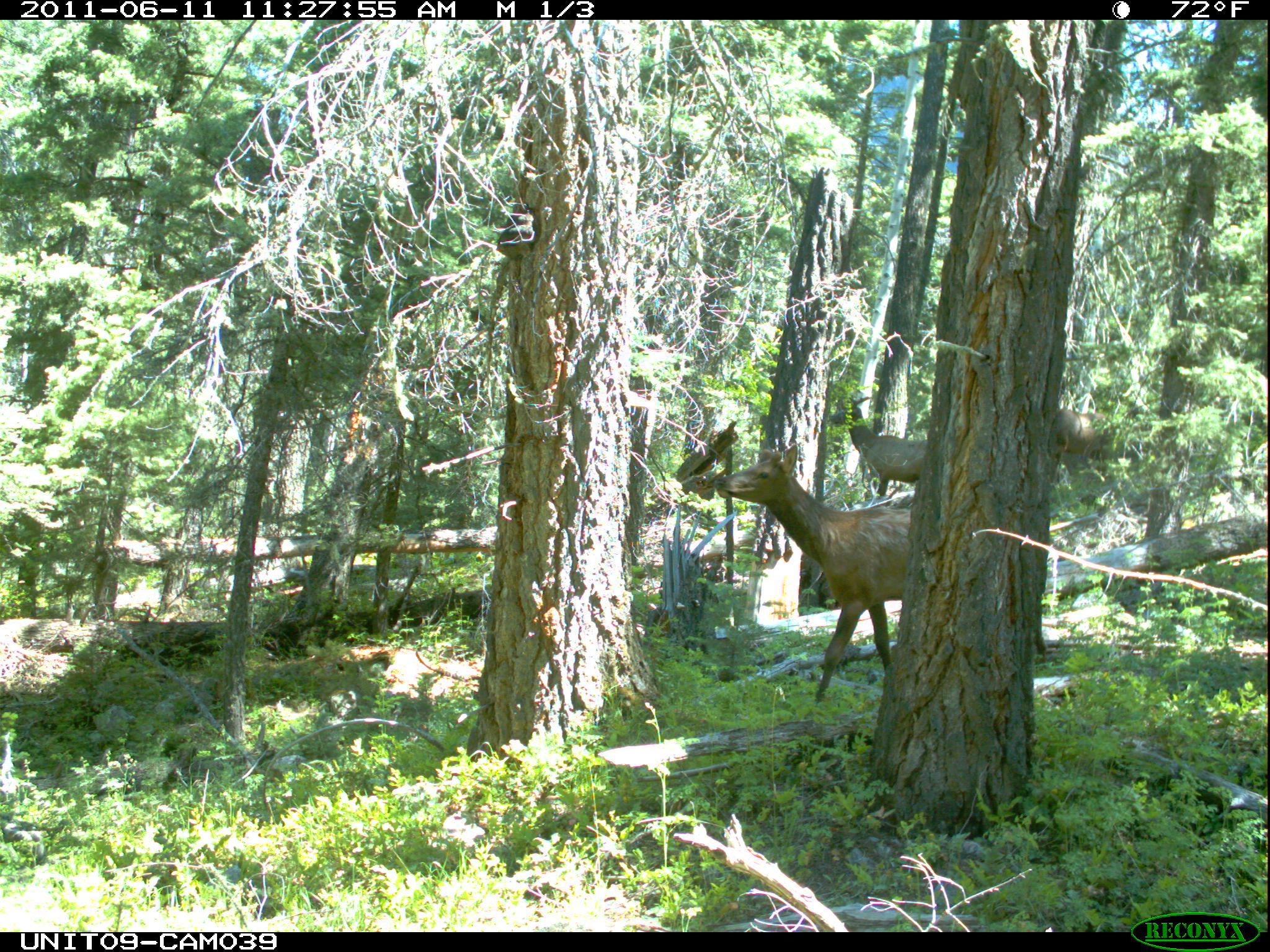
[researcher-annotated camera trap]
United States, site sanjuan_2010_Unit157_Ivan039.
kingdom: Animalia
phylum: Chordata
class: Mammalia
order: Artiodactyla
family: Cervidae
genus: Cervus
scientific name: Cervus elaphus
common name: red deer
Cervus elaphus (red deer).